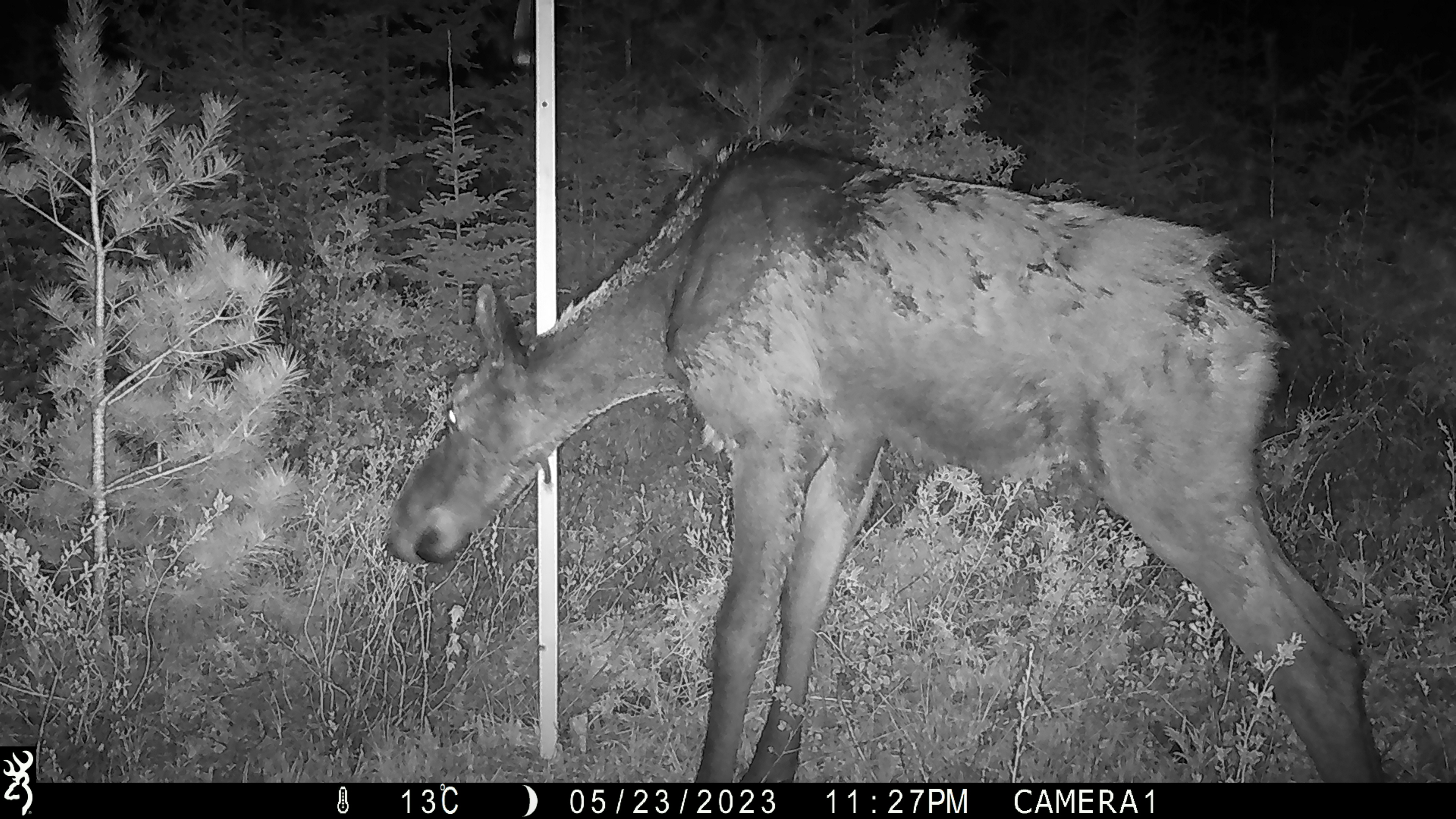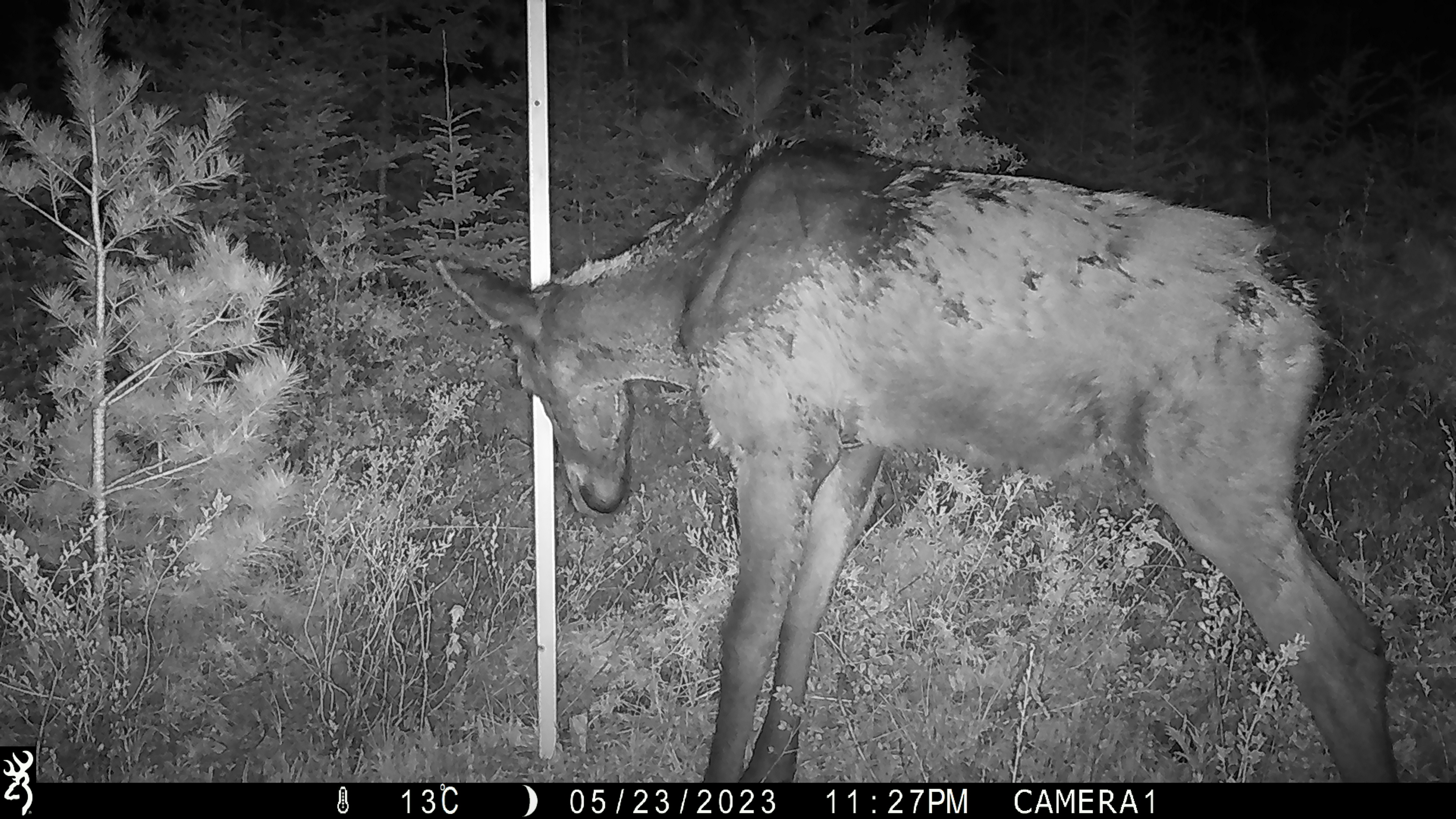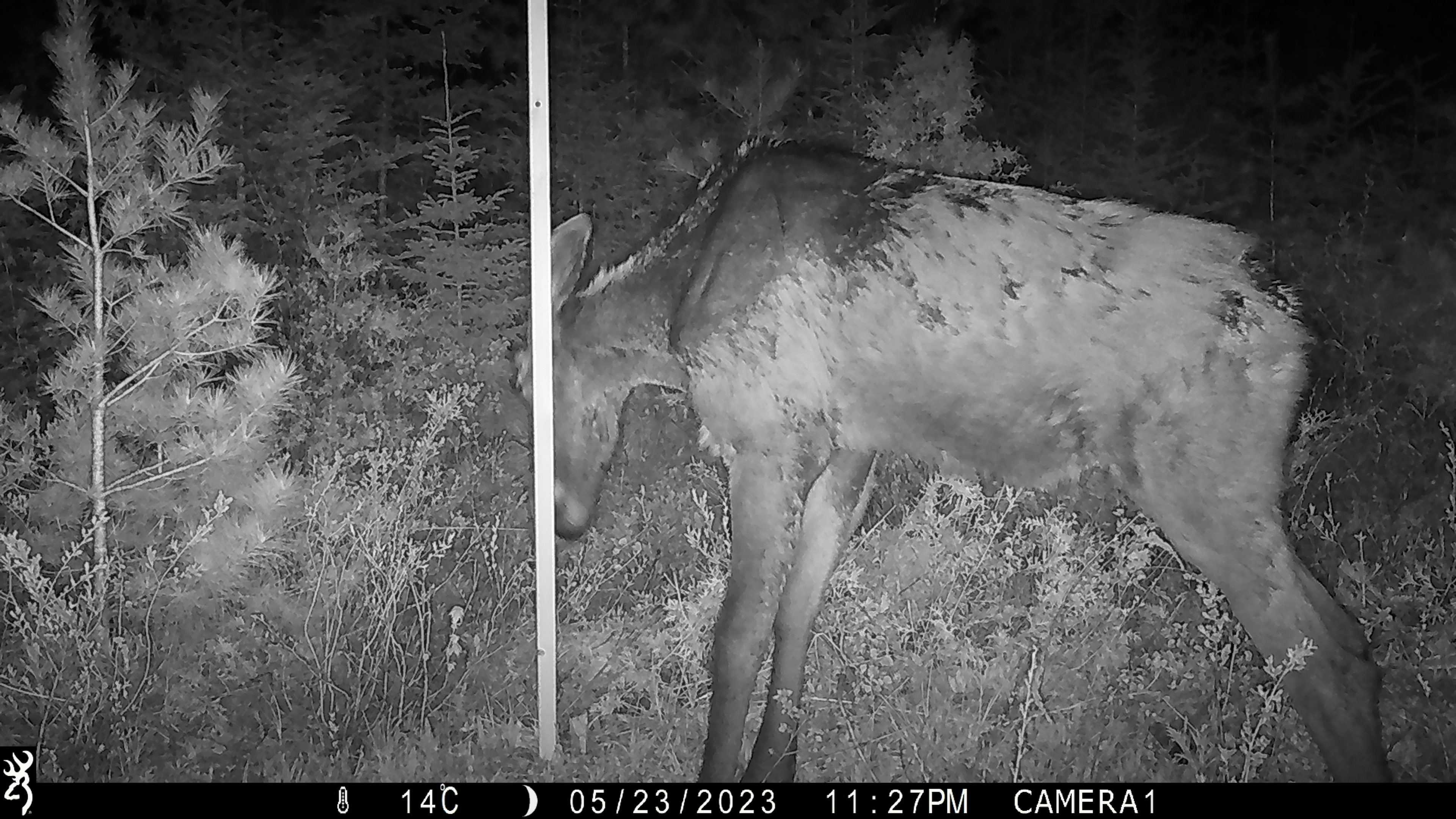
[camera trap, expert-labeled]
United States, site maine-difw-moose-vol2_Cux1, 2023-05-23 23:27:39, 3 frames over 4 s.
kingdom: Animalia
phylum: Chordata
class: Mammalia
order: Artiodactyla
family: Cervidae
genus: Alces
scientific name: Alces alces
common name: moose